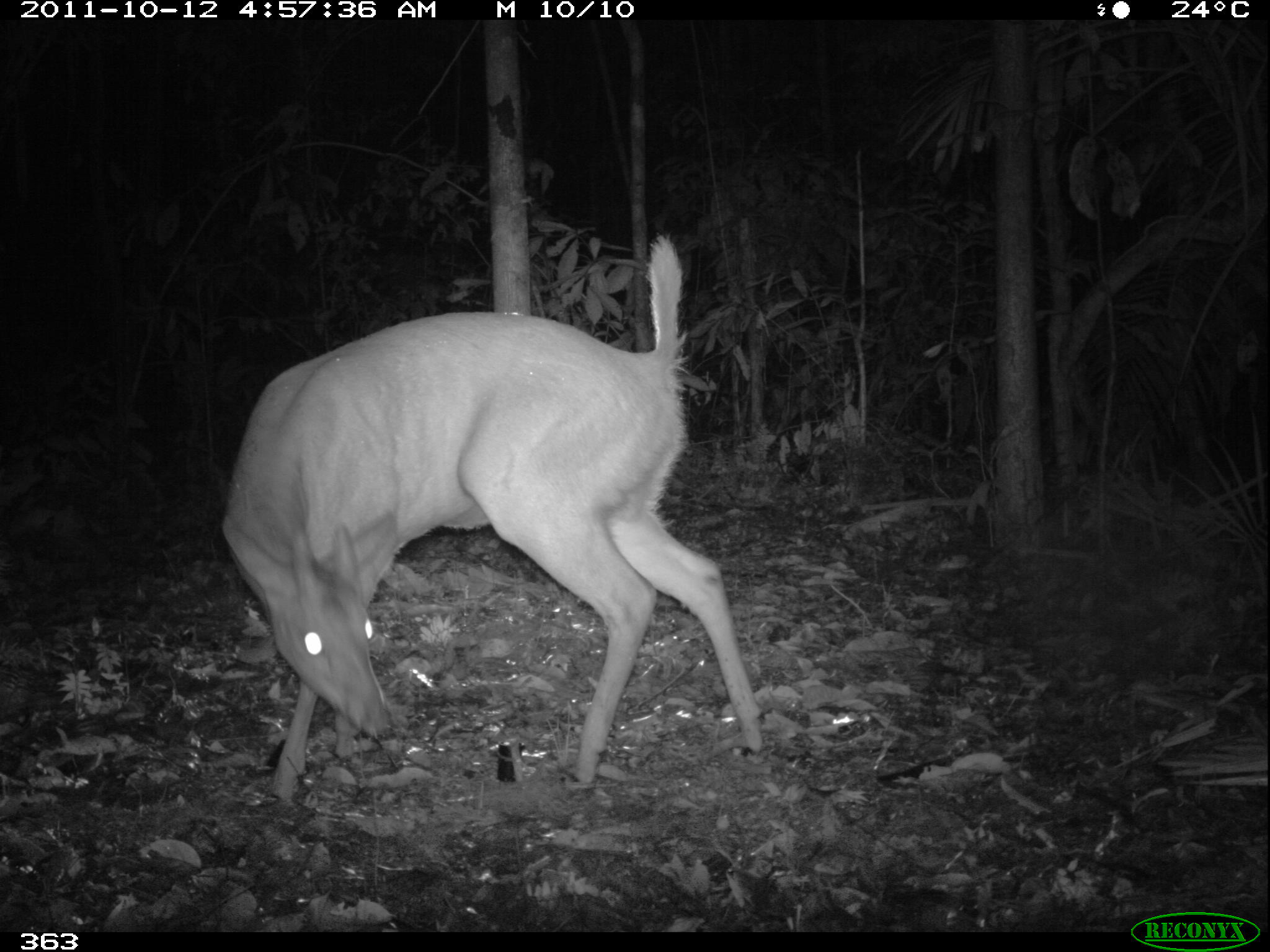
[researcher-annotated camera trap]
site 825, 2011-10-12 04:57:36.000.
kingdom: Animalia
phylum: Chordata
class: Mammalia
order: Artiodactyla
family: Cervidae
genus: Mazama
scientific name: Mazama americana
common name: red brocket